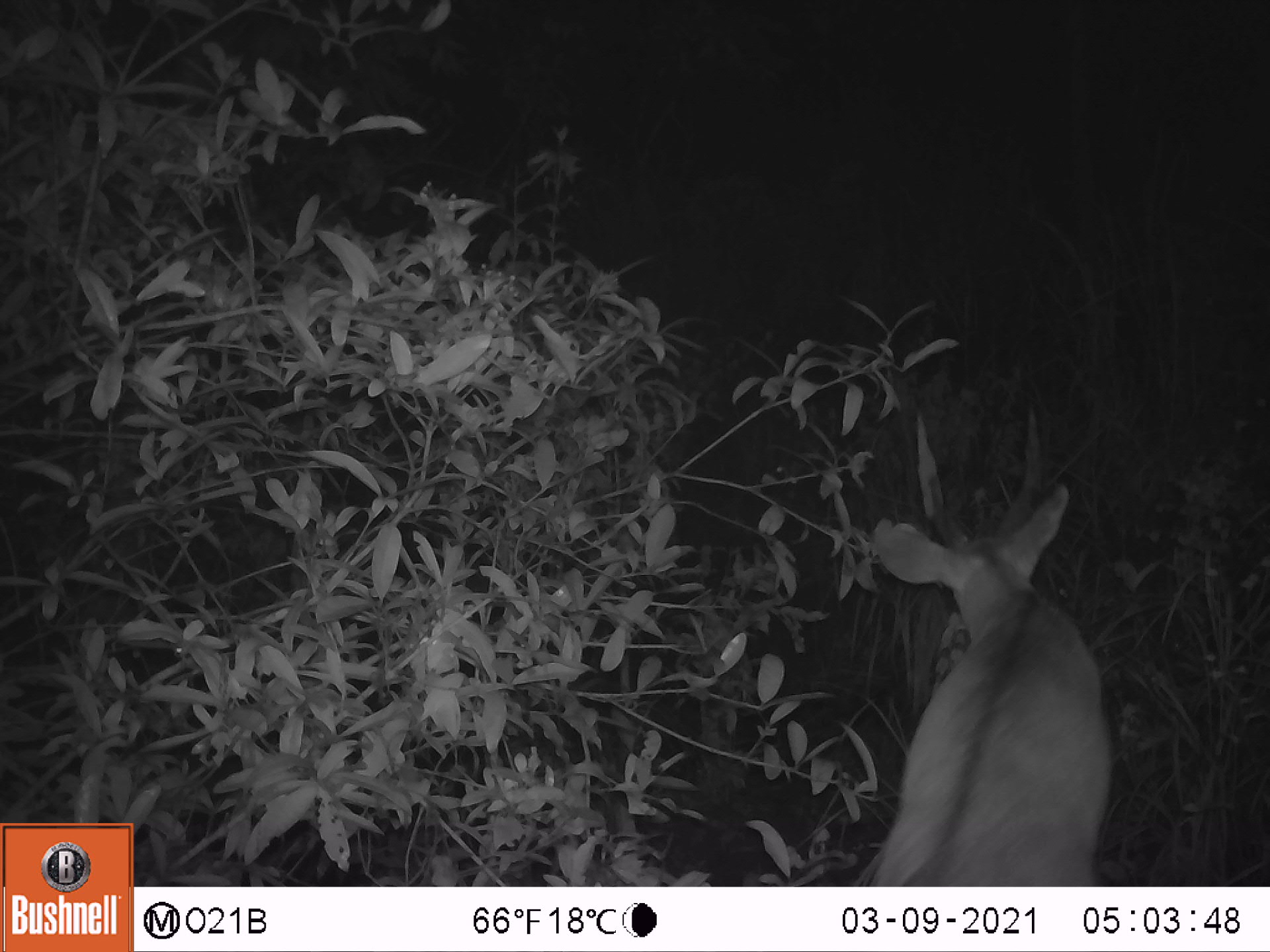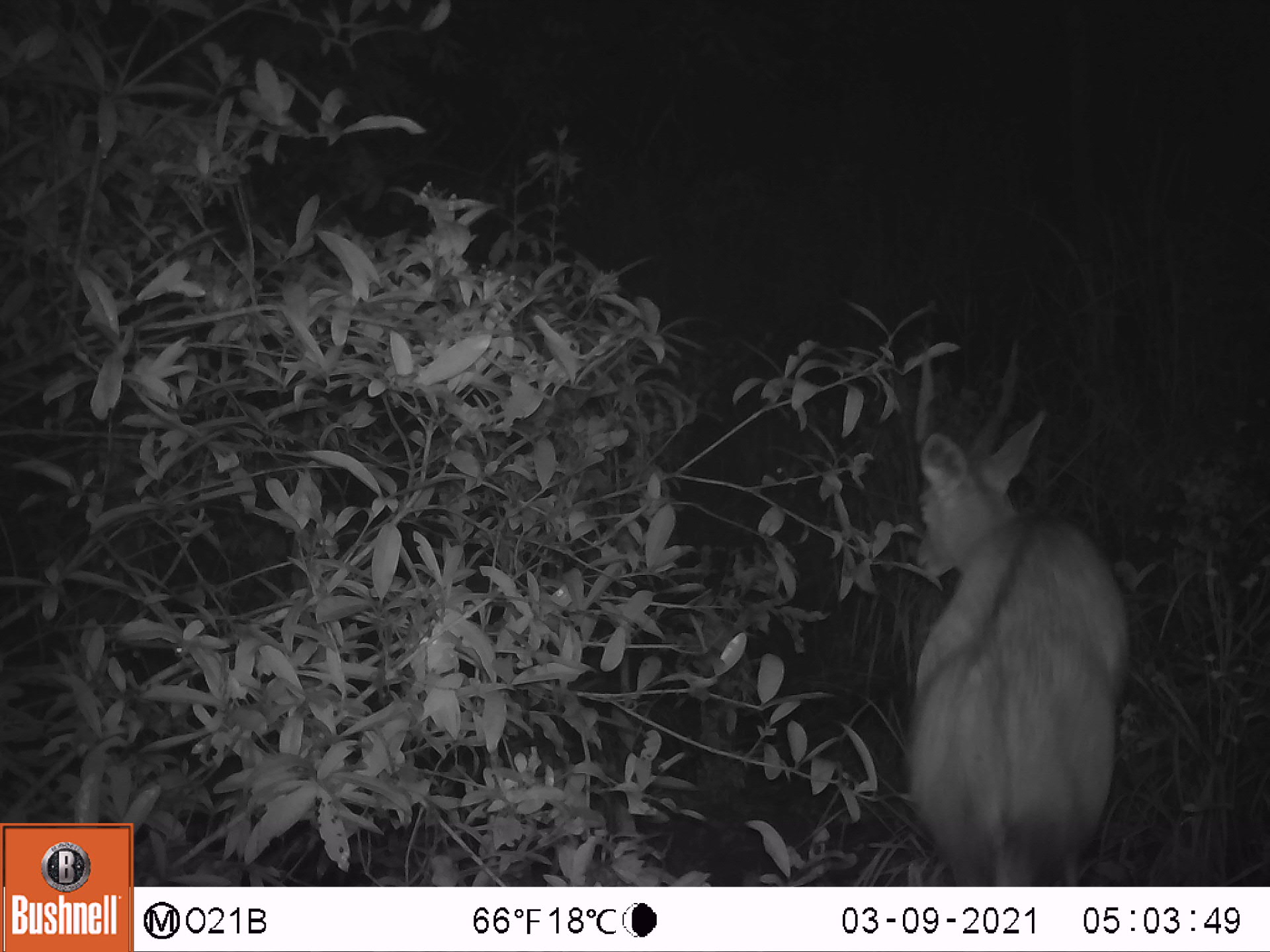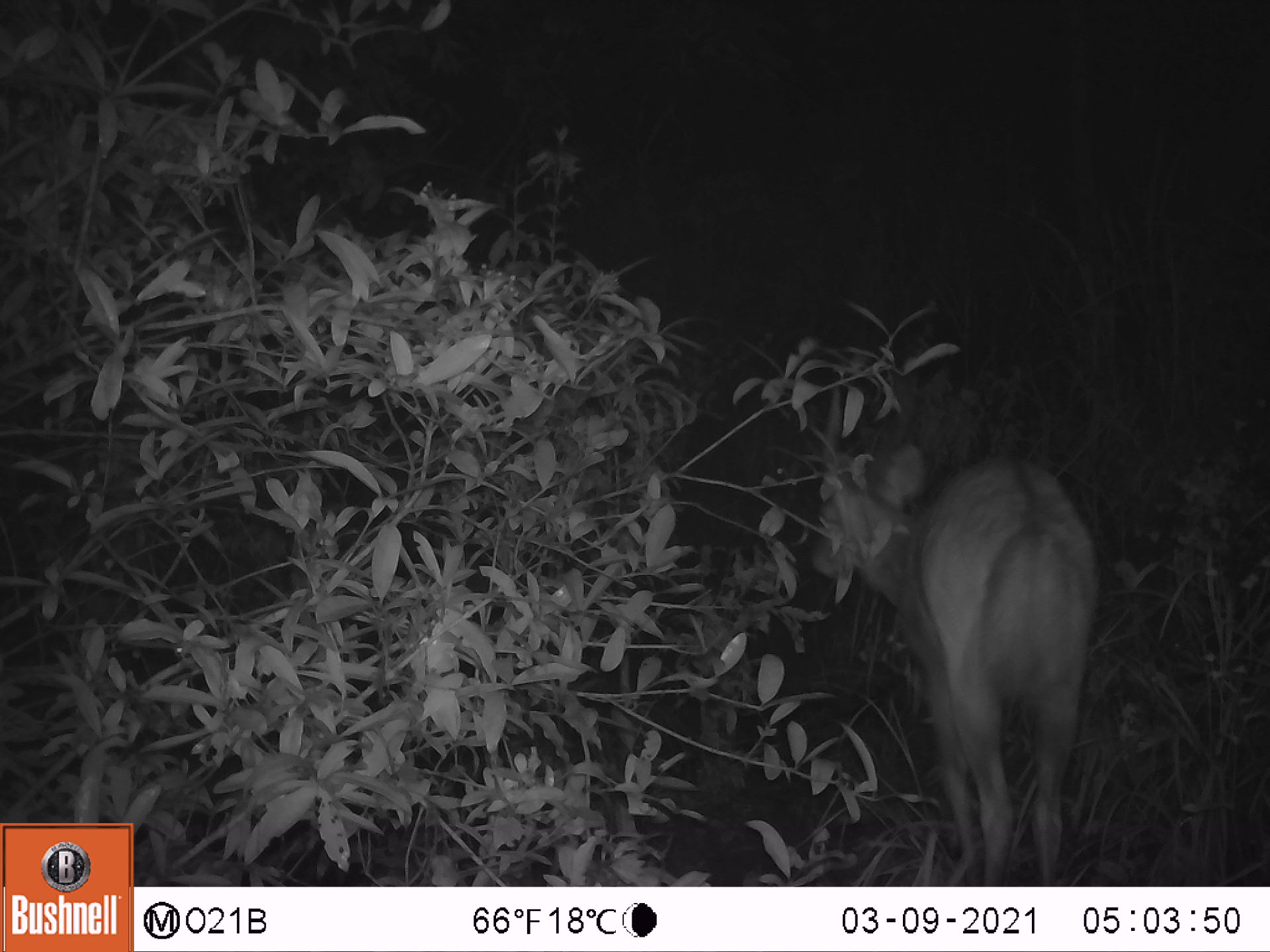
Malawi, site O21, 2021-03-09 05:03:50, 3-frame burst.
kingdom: Animalia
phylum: Chordata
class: Mammalia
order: Artiodactyla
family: Bovidae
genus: Tragelaphus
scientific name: Tragelaphus sylvaticus sylvaticus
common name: cape bushbuck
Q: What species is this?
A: Cape bushbuck (Tragelaphus sylvaticus sylvaticus).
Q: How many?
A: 1.